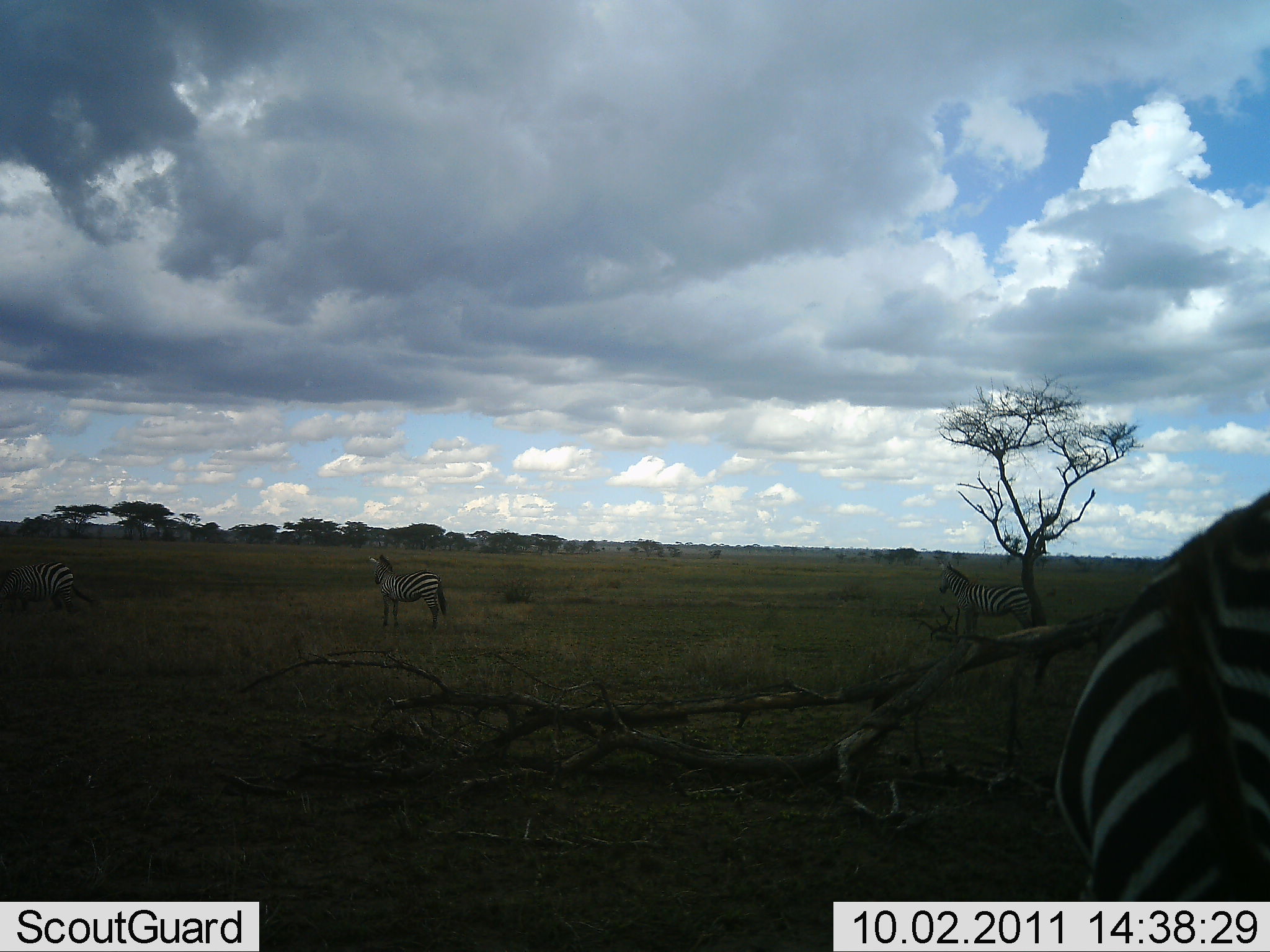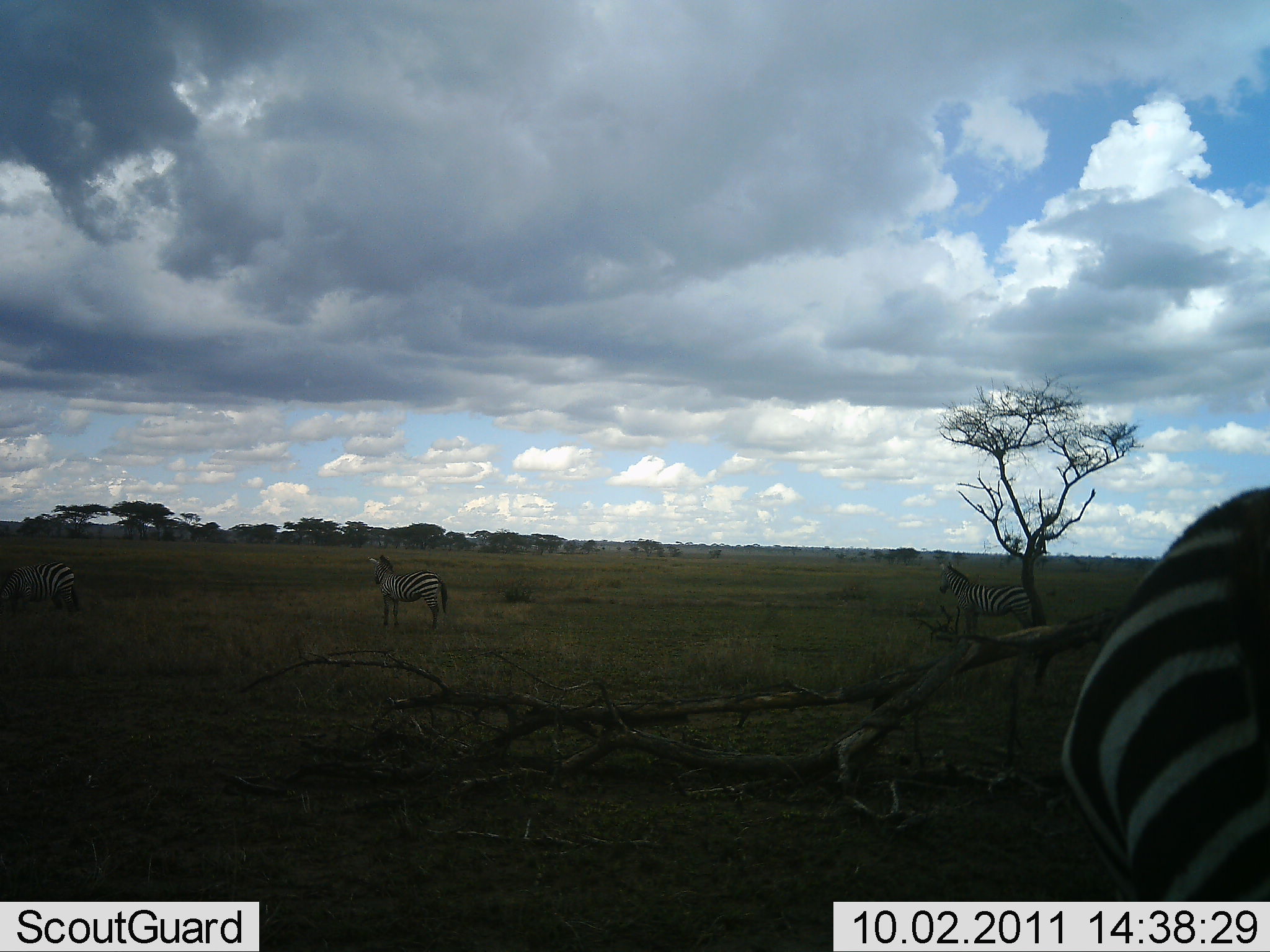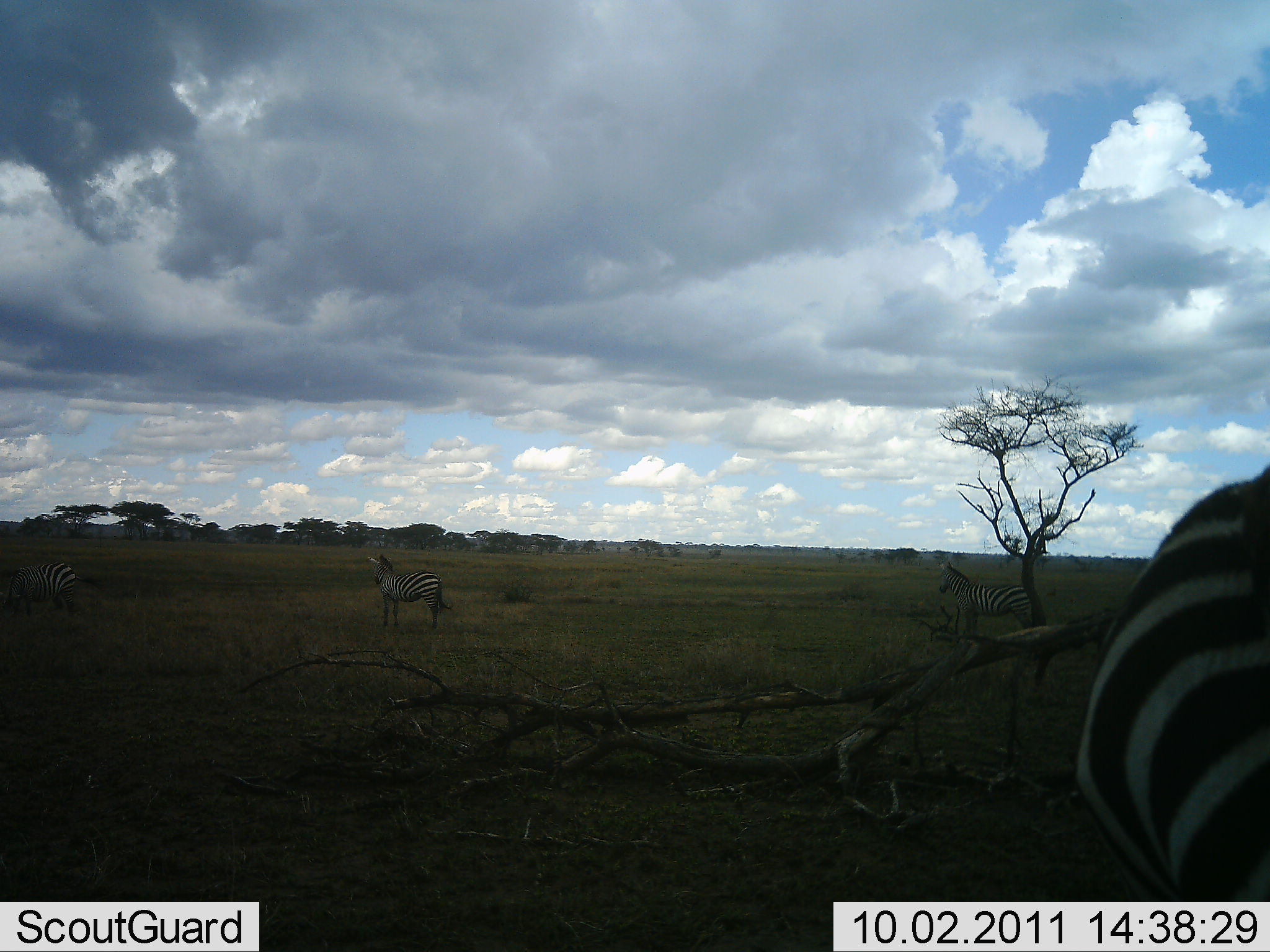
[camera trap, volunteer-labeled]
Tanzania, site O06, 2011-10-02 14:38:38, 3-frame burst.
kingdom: Animalia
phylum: Chordata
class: Mammalia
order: Perissodactyla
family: Equidae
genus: Equus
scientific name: Equus quagga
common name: plains zebra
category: zebra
Zebra (plains zebra) (Equus quagga), count 4. Behavior (volunteer vote fractions): standing 85%, resting 0%, moving 15%, interacting 0%. Young present (vote fraction): 0%. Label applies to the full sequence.